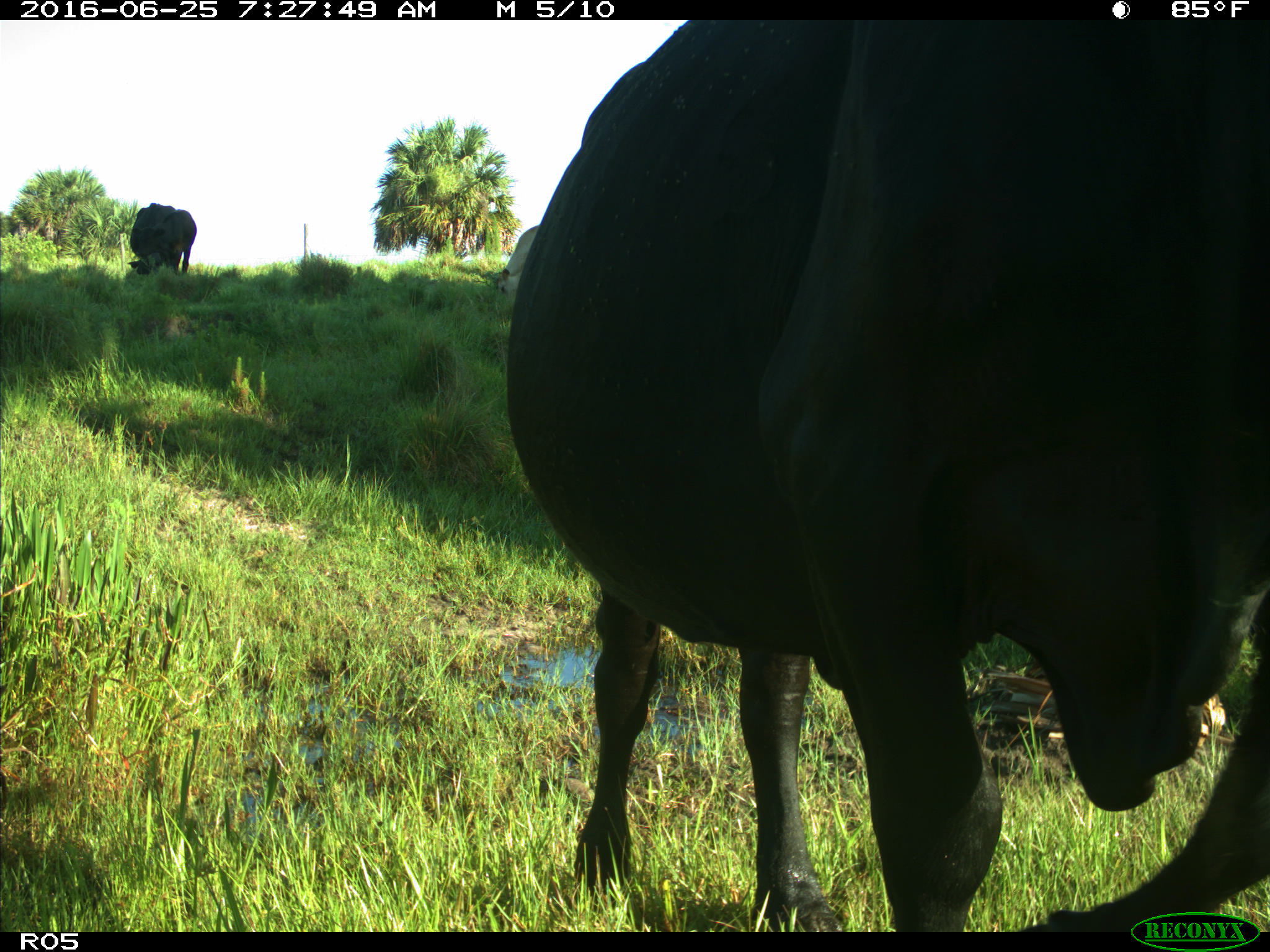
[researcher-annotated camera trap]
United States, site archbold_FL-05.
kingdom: Animalia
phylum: Chordata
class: Mammalia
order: Artiodactyla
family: Bovidae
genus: Bos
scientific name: Bos taurus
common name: domestic cow